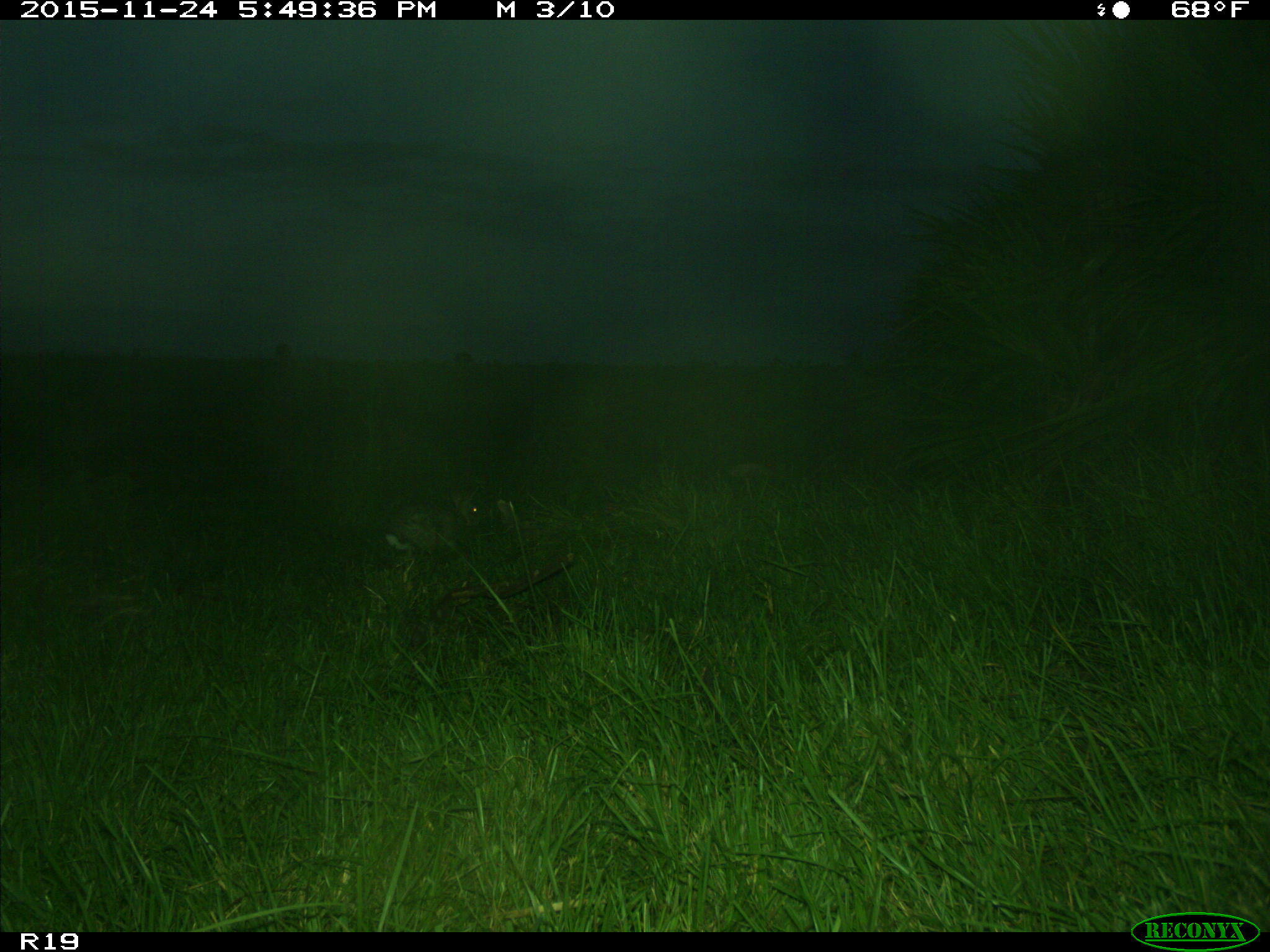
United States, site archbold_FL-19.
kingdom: Animalia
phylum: Chordata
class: Mammalia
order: Lagomorpha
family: Leporidae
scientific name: Leporidae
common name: rabbits and hares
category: unidentified rabbit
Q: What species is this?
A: Unidentified rabbit (rabbits and hares) (Leporidae).